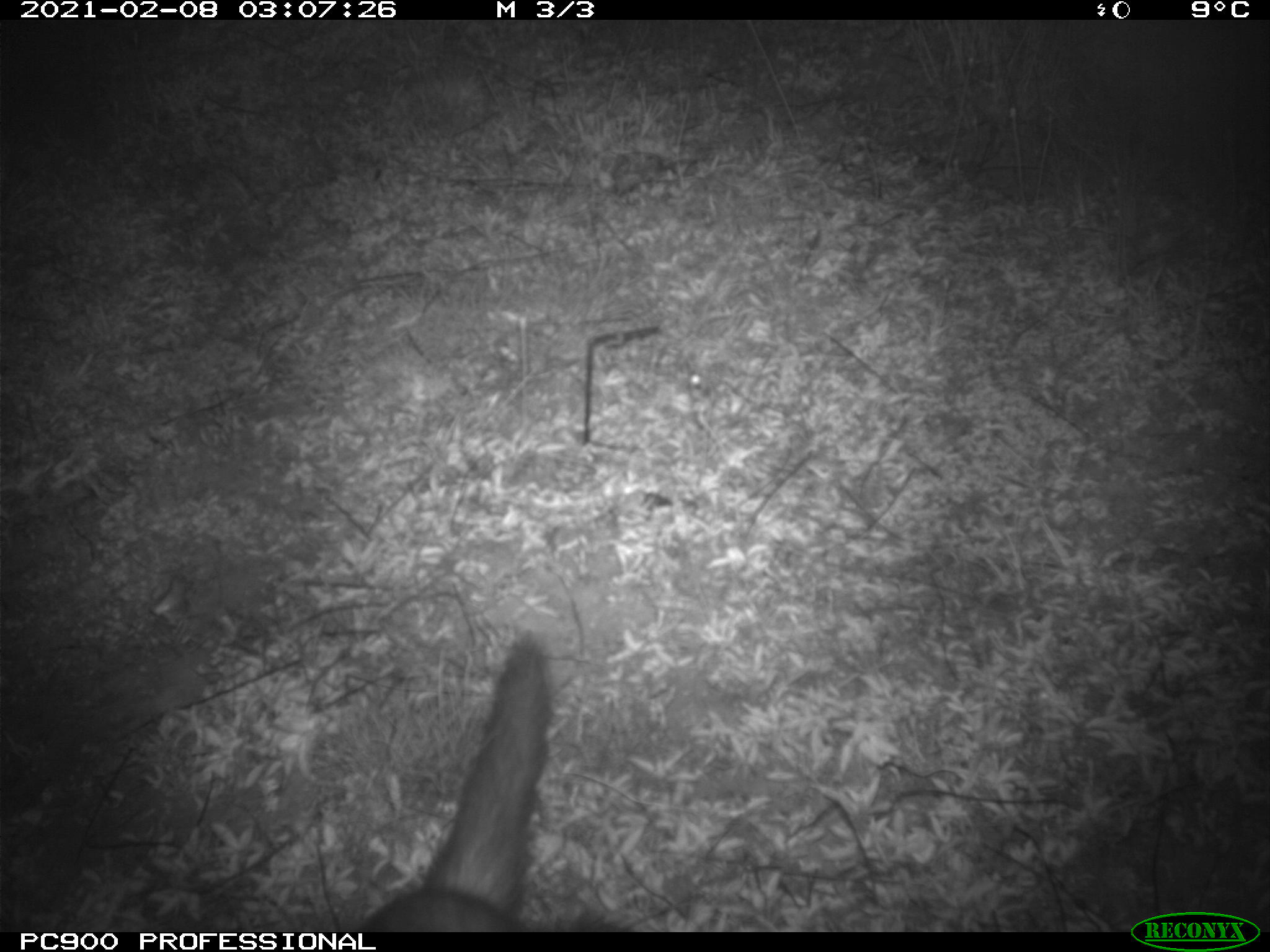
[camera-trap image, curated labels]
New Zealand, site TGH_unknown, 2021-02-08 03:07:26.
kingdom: Animalia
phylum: Chordata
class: Mammalia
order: Carnivora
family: Mustelidae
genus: Mustela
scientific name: Mustela furo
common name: ferret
Ferret (Mustela furo).